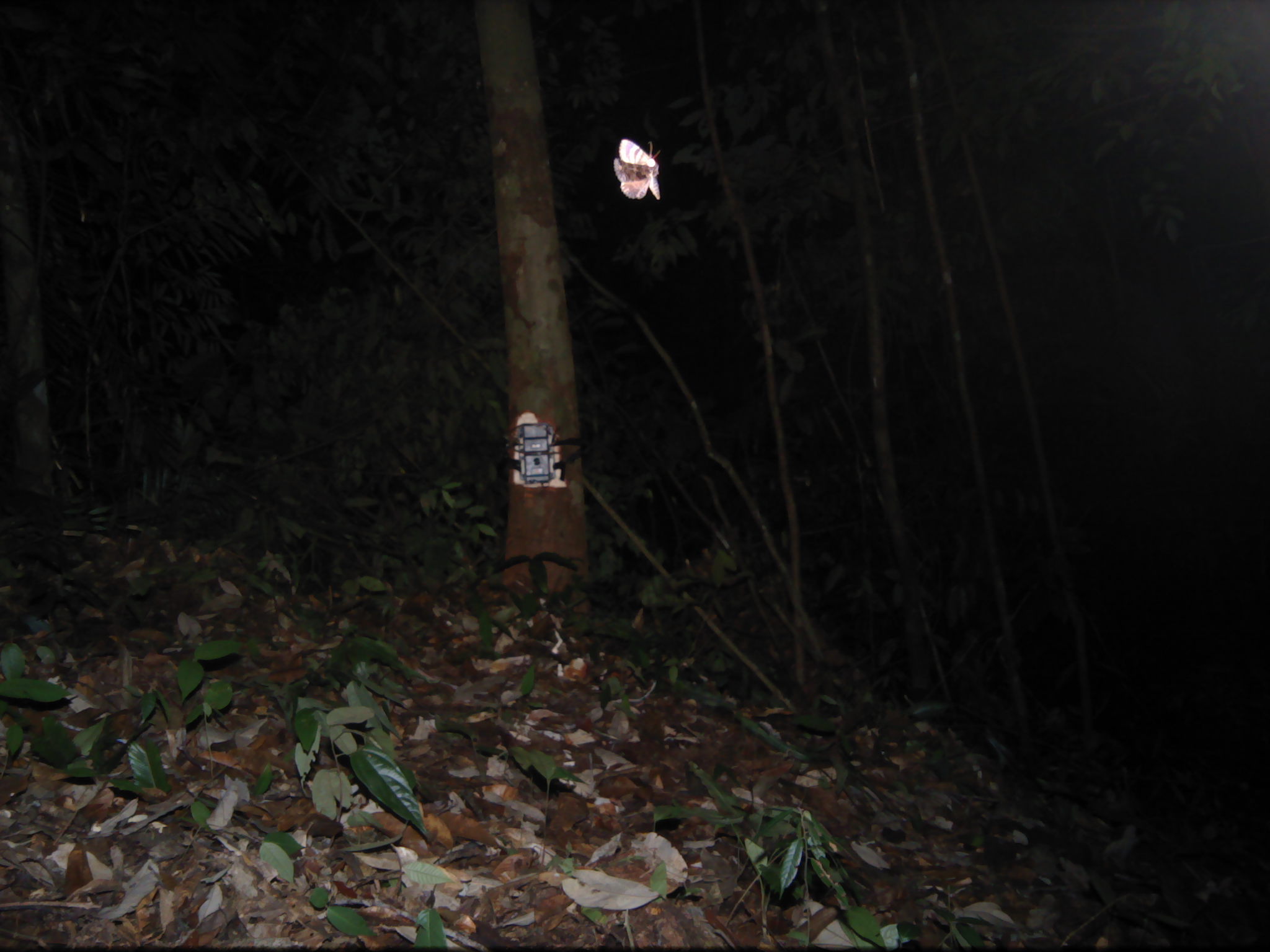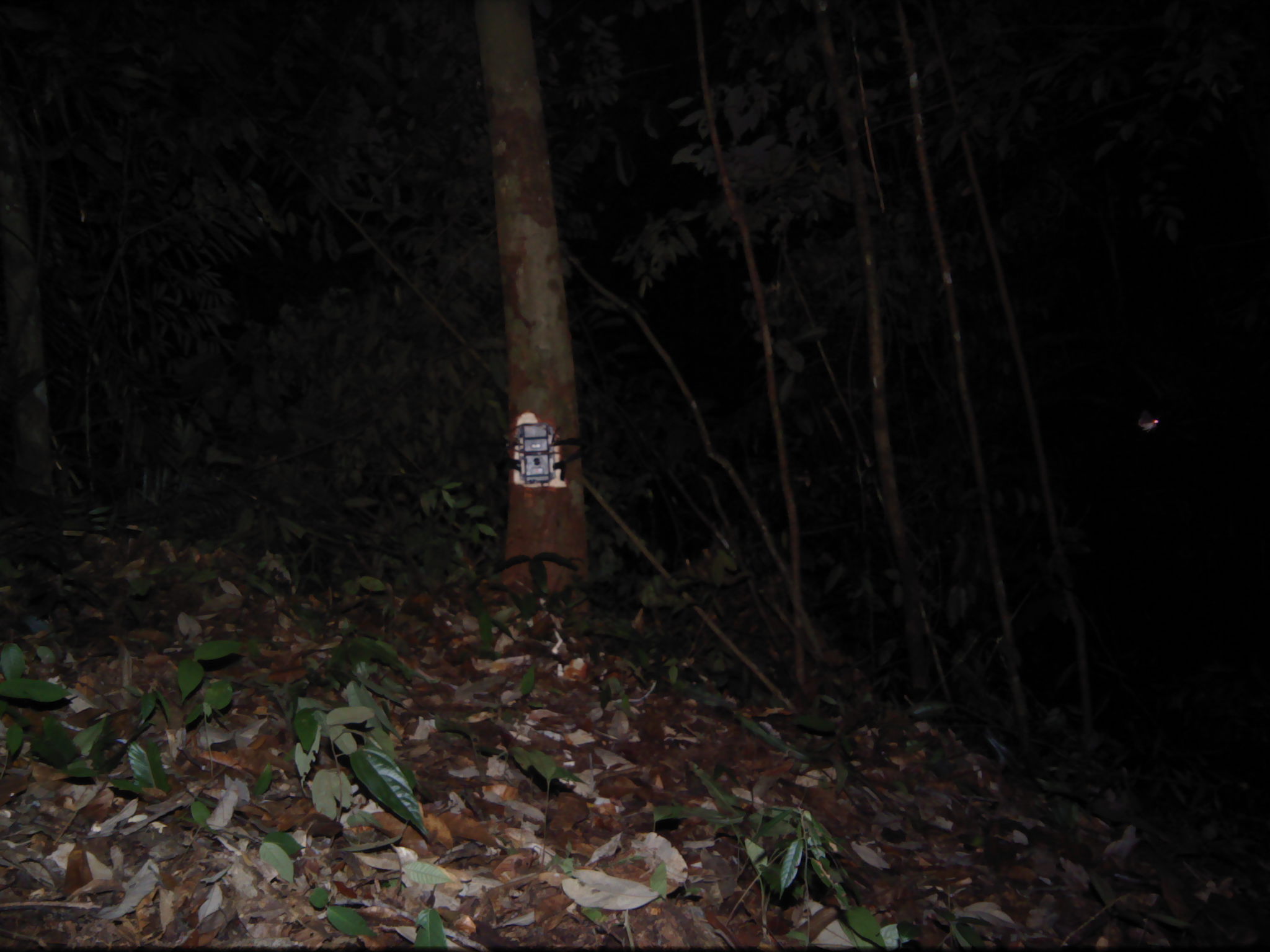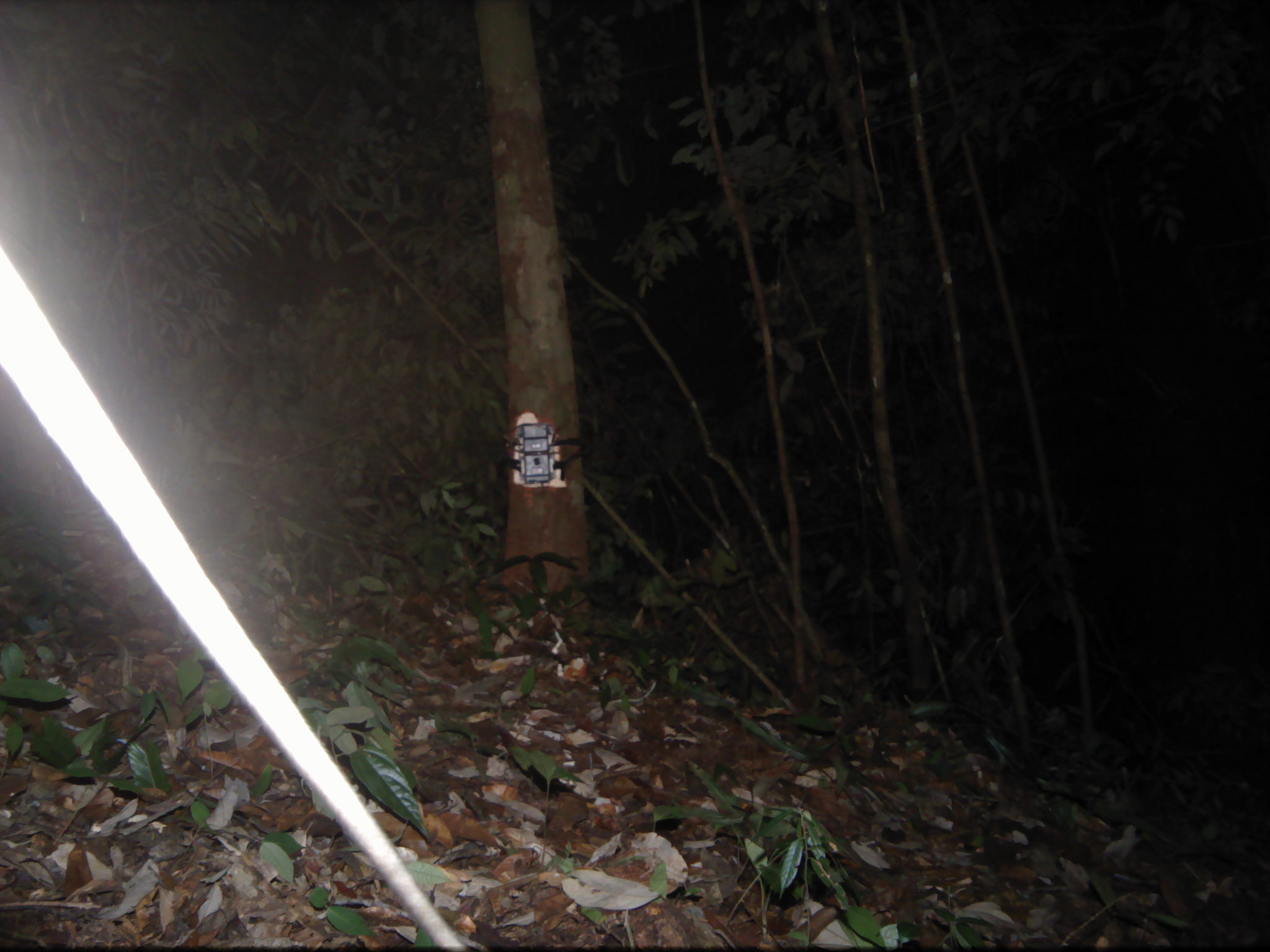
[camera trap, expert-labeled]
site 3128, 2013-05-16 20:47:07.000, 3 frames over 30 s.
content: unidentified animal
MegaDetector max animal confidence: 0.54